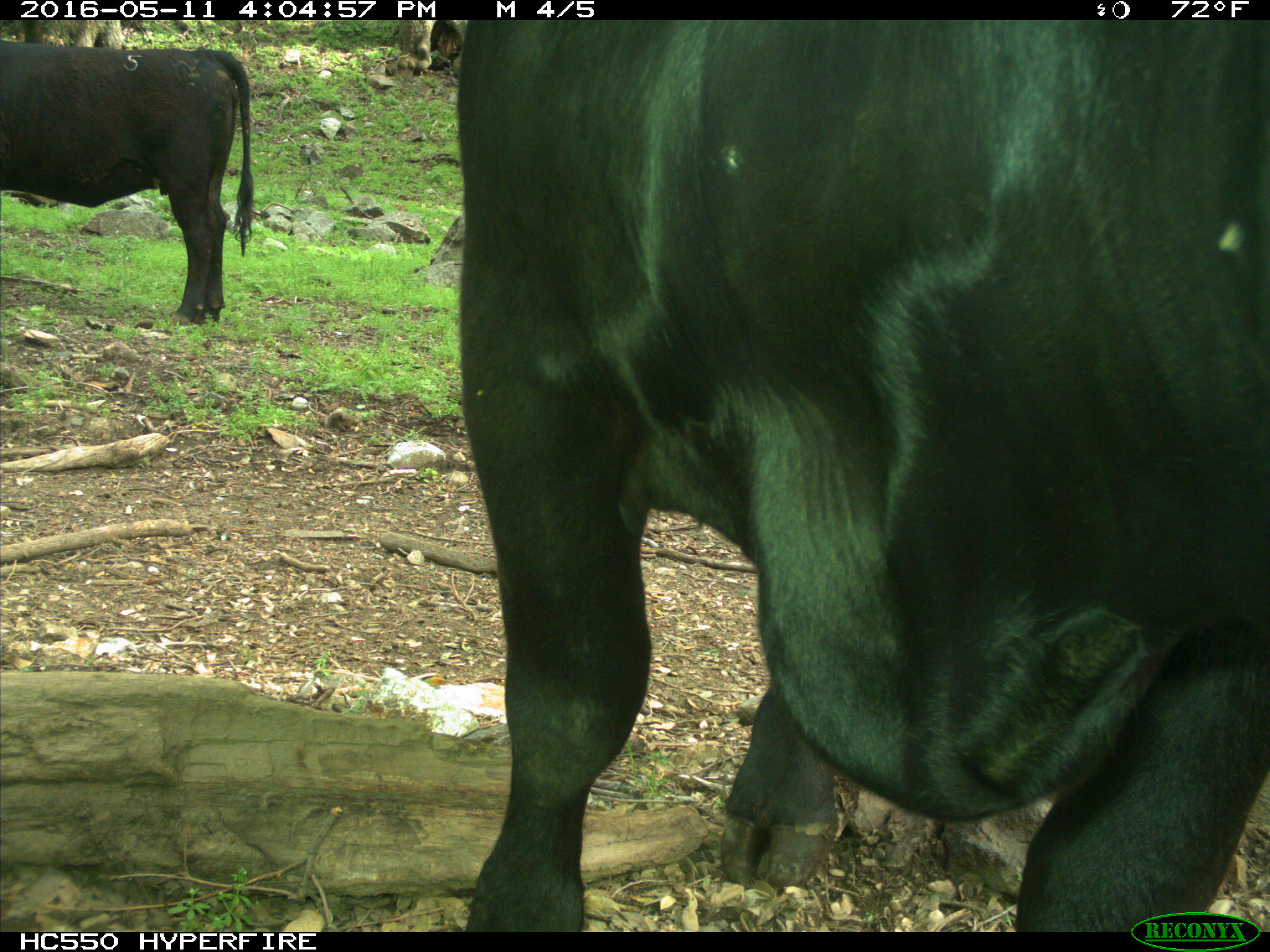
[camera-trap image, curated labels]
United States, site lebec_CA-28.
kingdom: Animalia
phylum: Chordata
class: Mammalia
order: Artiodactyla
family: Bovidae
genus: Bos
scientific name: Bos taurus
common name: domestic cow